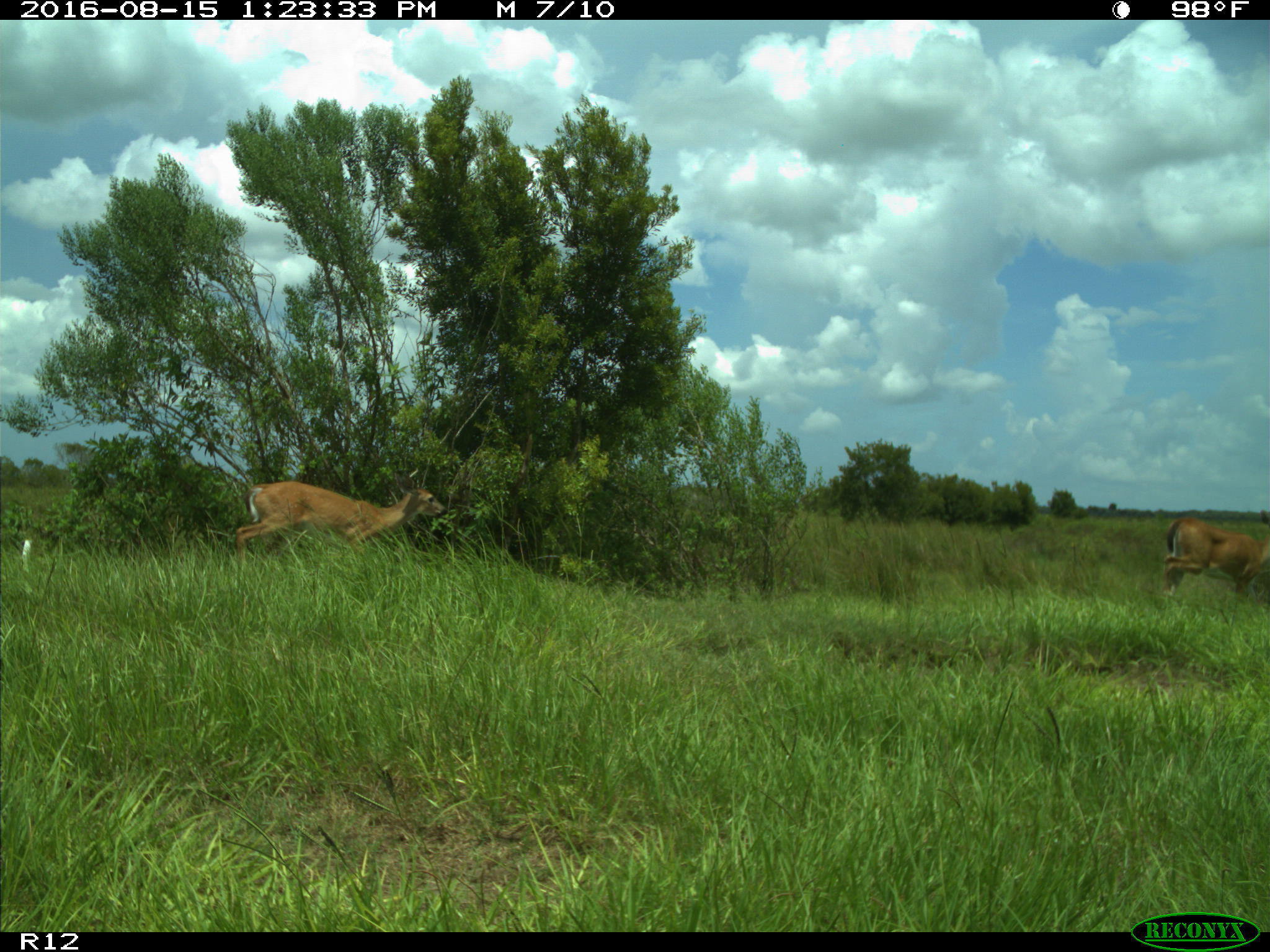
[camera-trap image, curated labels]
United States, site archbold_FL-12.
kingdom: Animalia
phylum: Chordata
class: Mammalia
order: Artiodactyla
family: Cervidae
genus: Odocoileus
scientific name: Odocoileus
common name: deer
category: unidentified deer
Unidentified deer (deer) (Odocoileus).